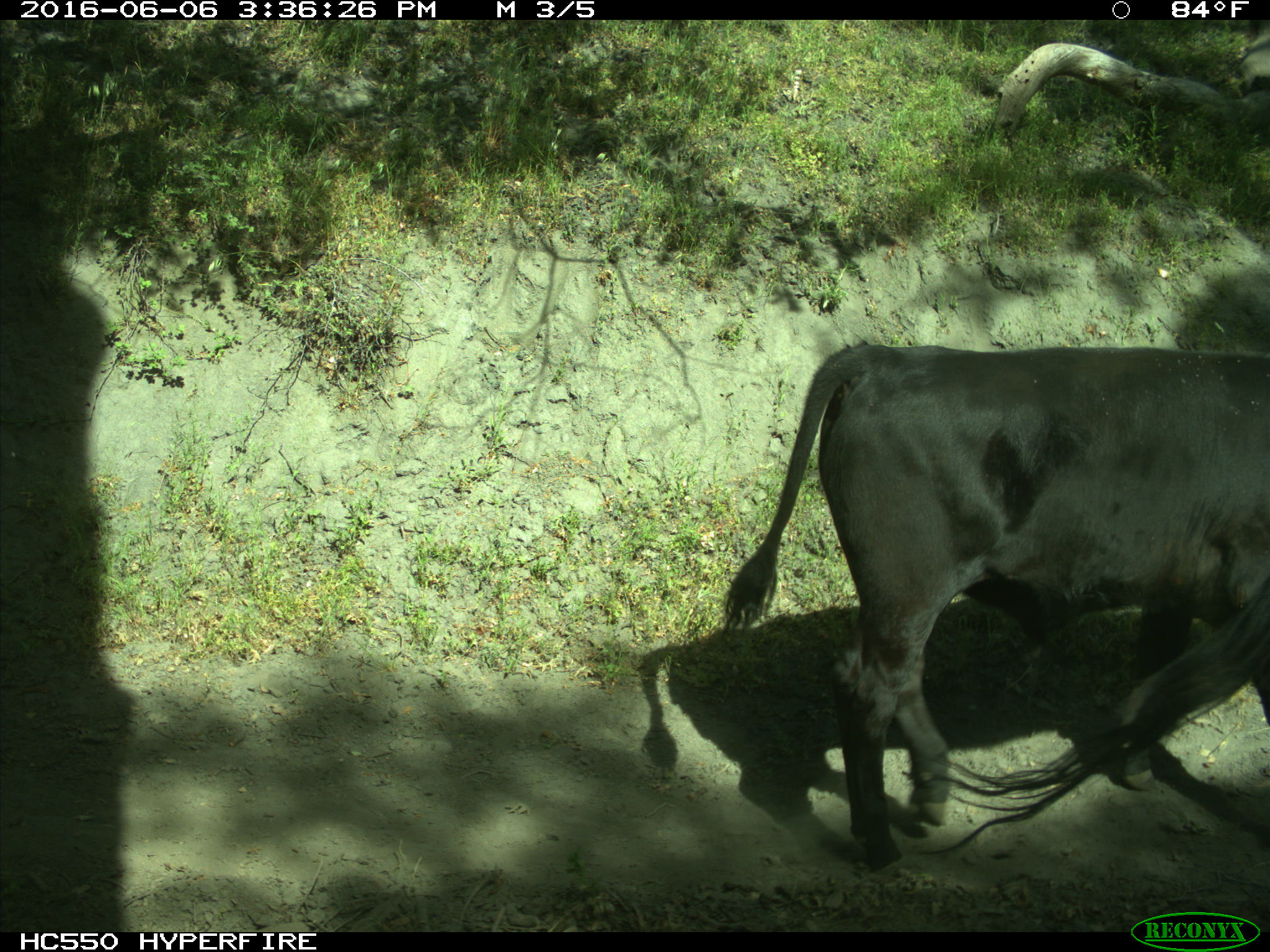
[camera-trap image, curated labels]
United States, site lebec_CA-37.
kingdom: Animalia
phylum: Chordata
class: Mammalia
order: Artiodactyla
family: Bovidae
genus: Bos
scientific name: Bos taurus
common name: domestic cow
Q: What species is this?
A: Bos taurus (domestic cow).